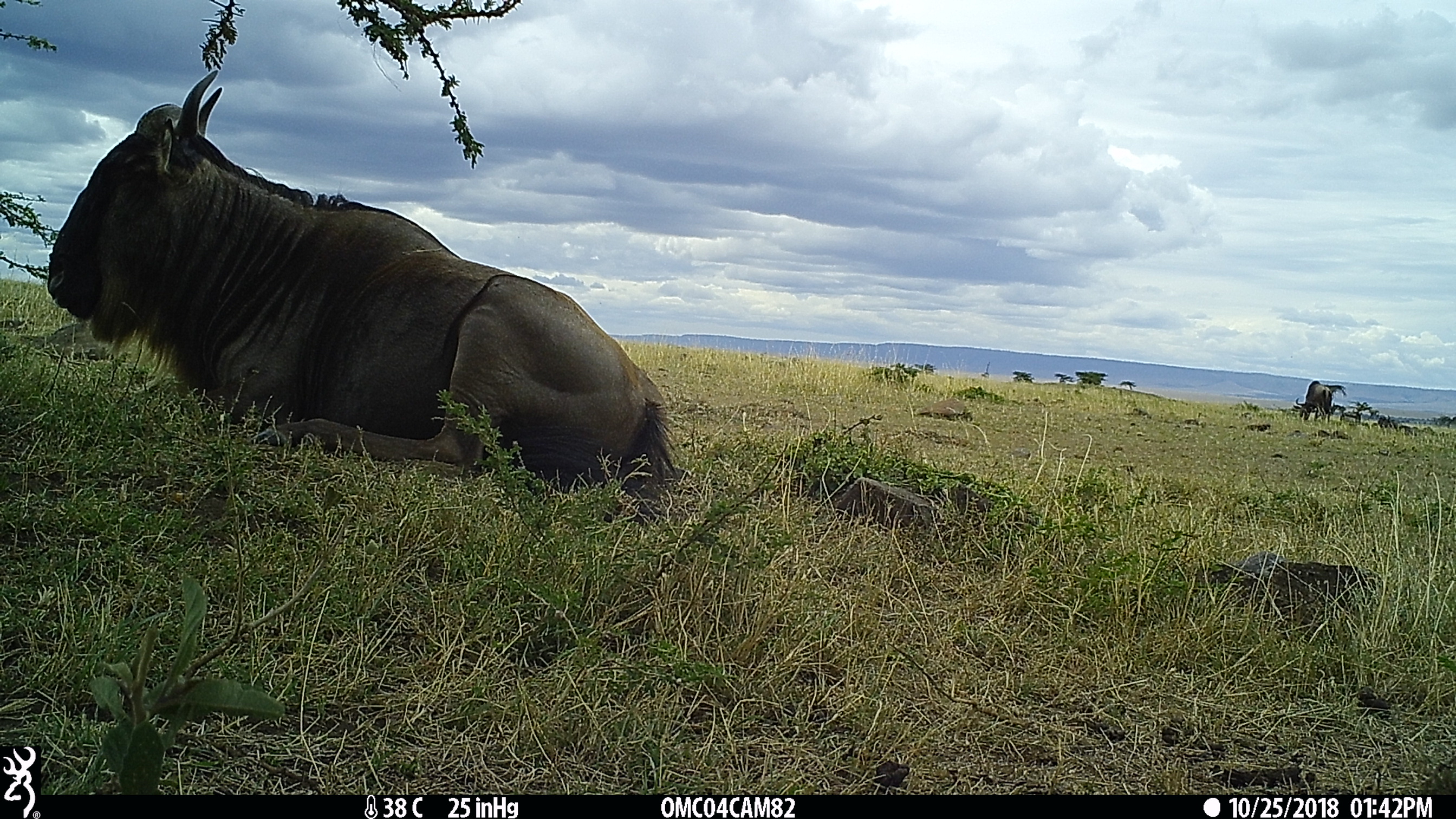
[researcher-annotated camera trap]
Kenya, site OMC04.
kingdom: Animalia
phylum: Chordata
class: Mammalia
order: Artiodactyla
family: Bovidae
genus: Connochaetes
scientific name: Connochaetes taurinus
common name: blue wildebeest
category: wildebeest